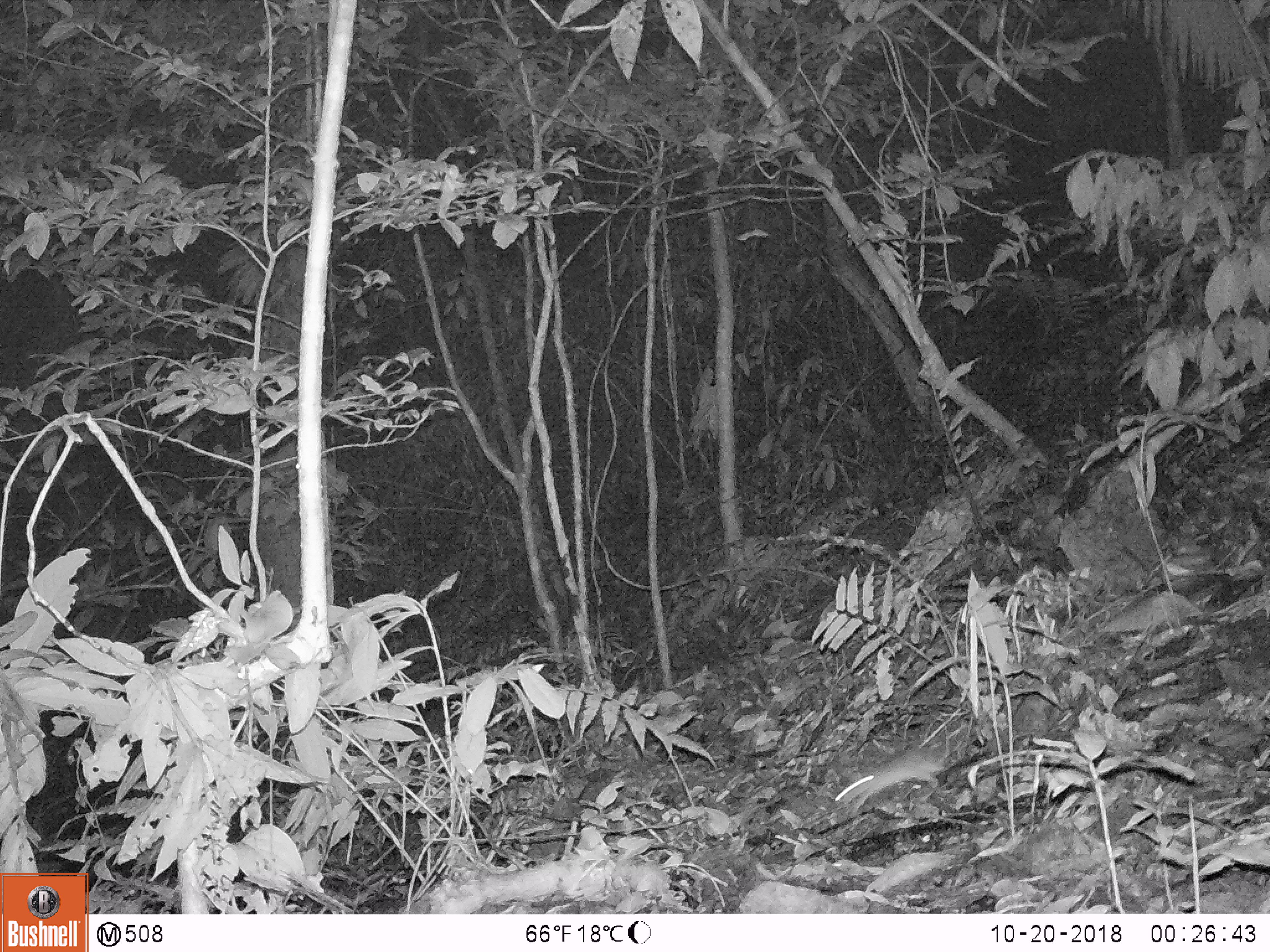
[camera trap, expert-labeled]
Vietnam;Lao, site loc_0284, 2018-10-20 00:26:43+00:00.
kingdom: Animalia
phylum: Chordata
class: Mammalia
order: Rodentia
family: Muridae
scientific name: Muridae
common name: old-world mice and rats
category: unidentified murid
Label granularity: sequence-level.